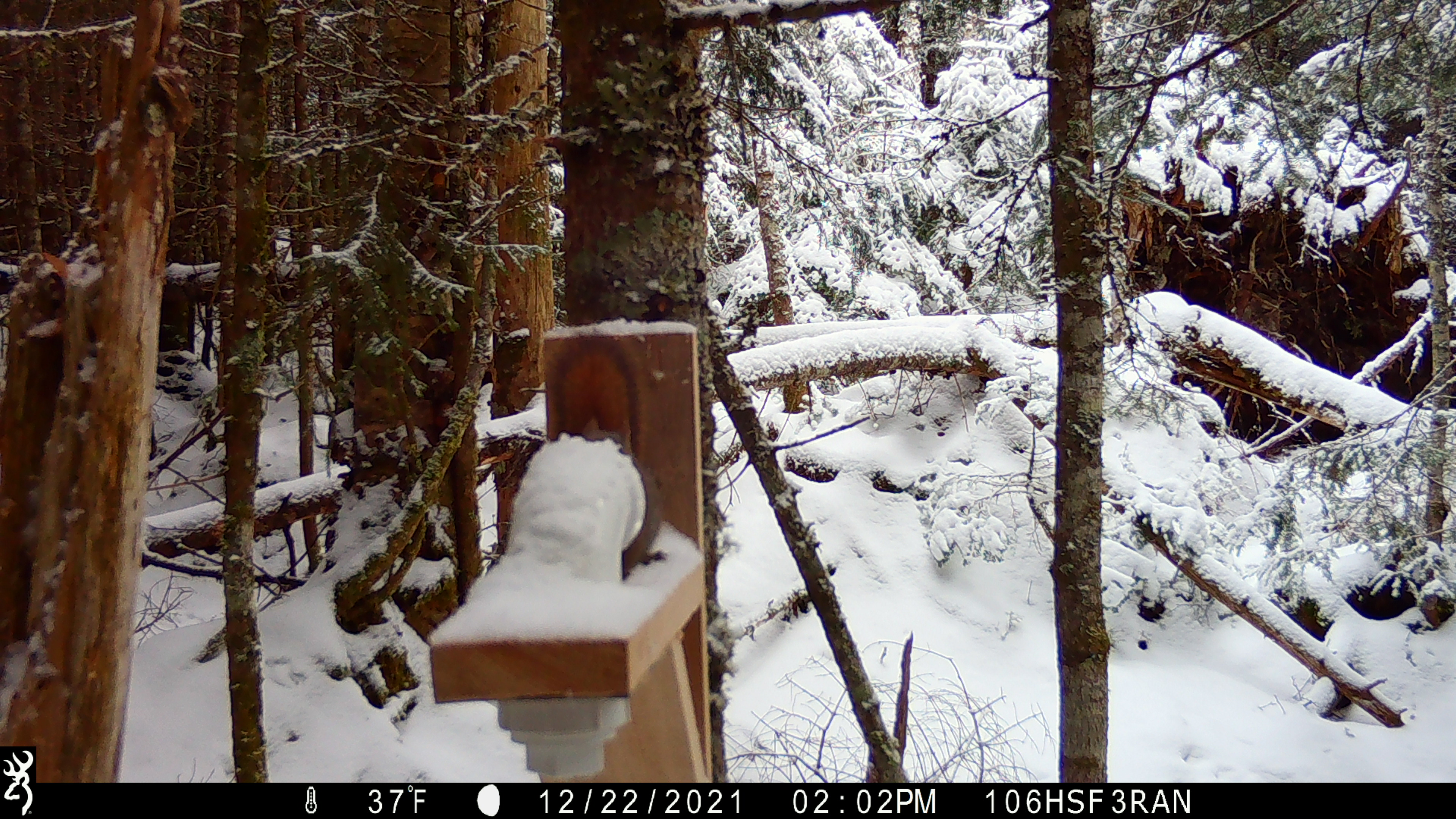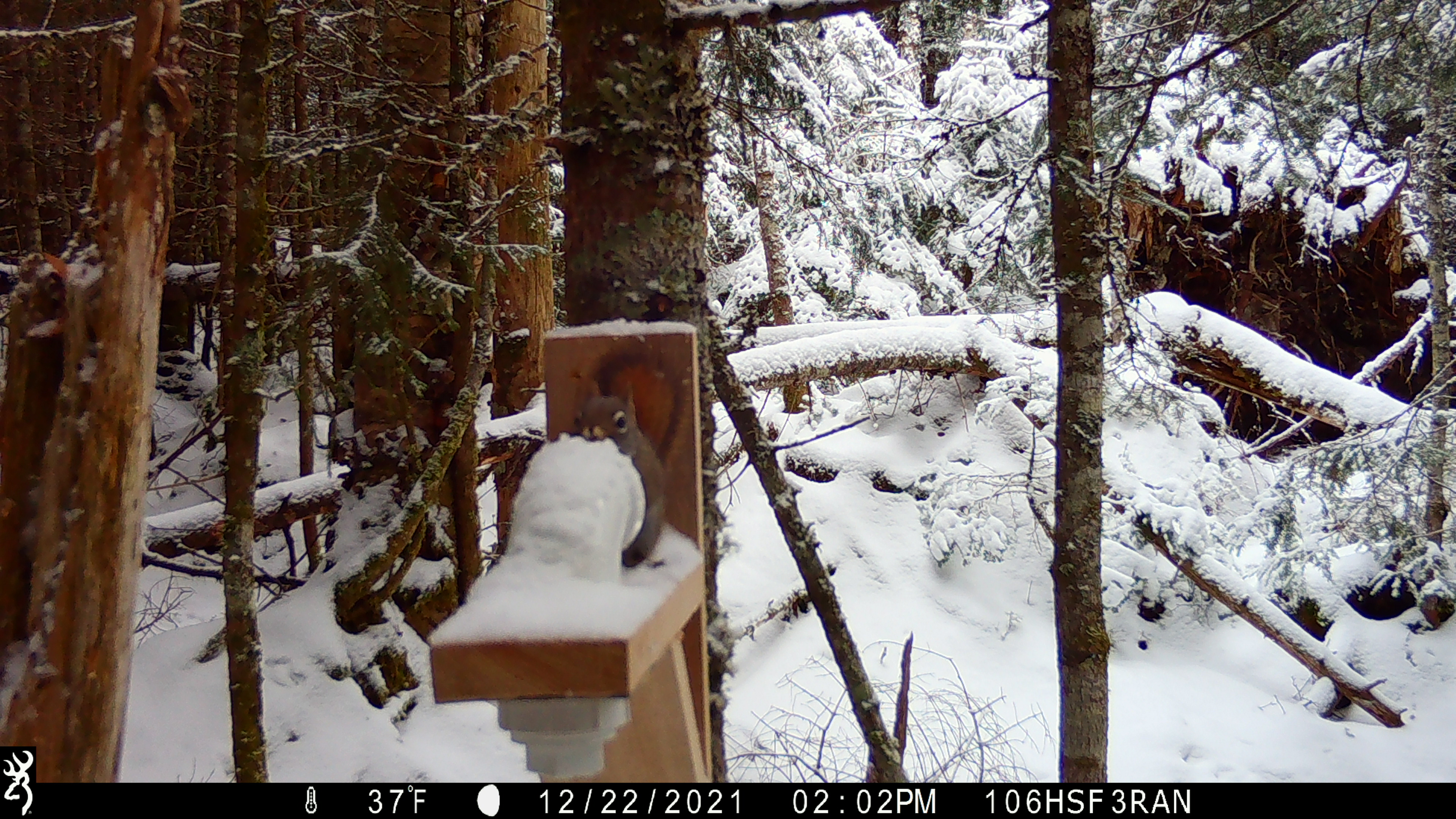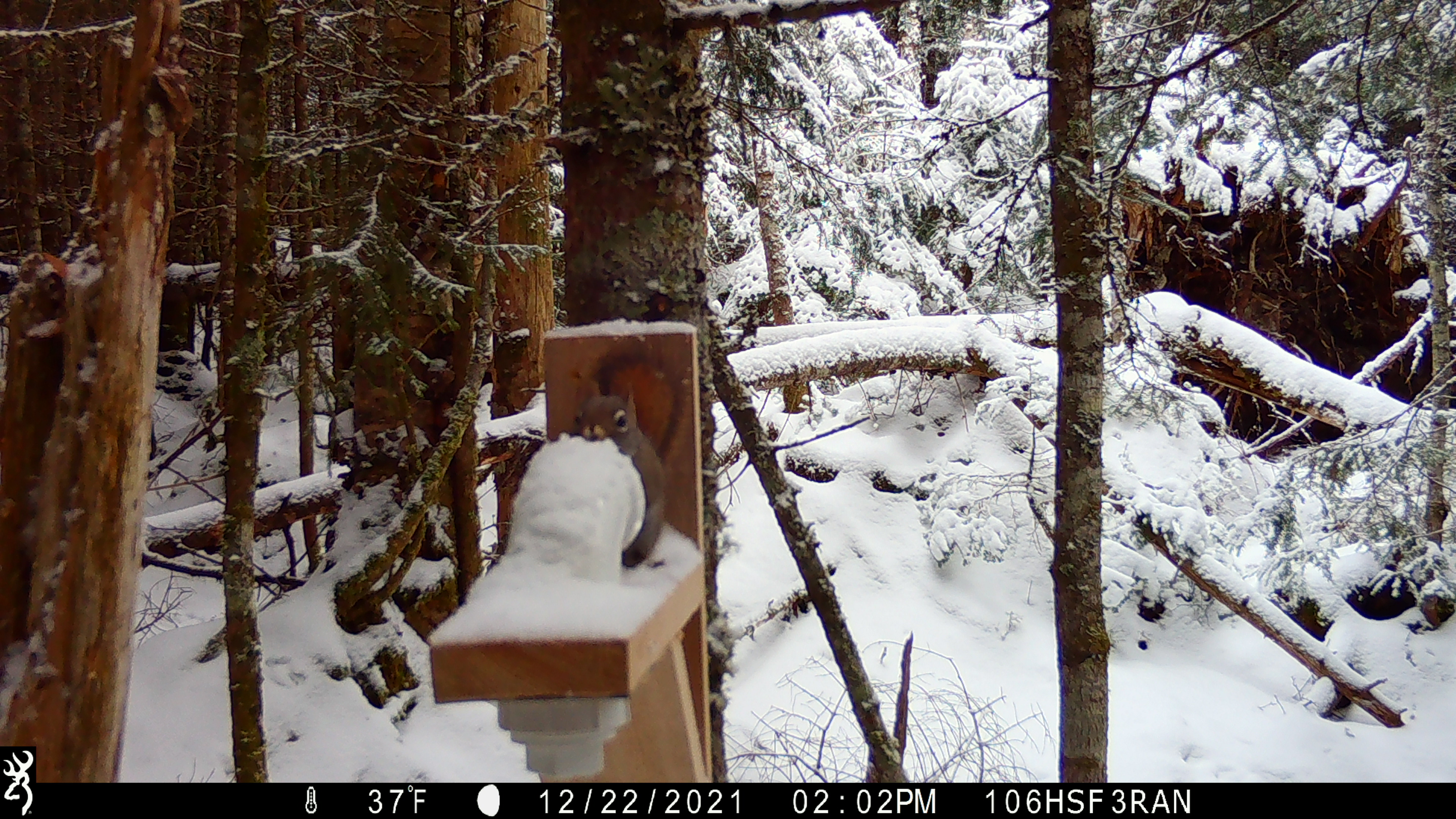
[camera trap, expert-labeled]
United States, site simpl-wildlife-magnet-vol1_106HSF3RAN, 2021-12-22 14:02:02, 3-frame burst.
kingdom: Animalia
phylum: Chordata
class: Mammalia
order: Rodentia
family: Sciuridae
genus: Tamiasciurus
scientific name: Tamiasciurus hudsonicus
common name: red squirrel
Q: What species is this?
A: Red squirrel (Tamiasciurus hudsonicus).